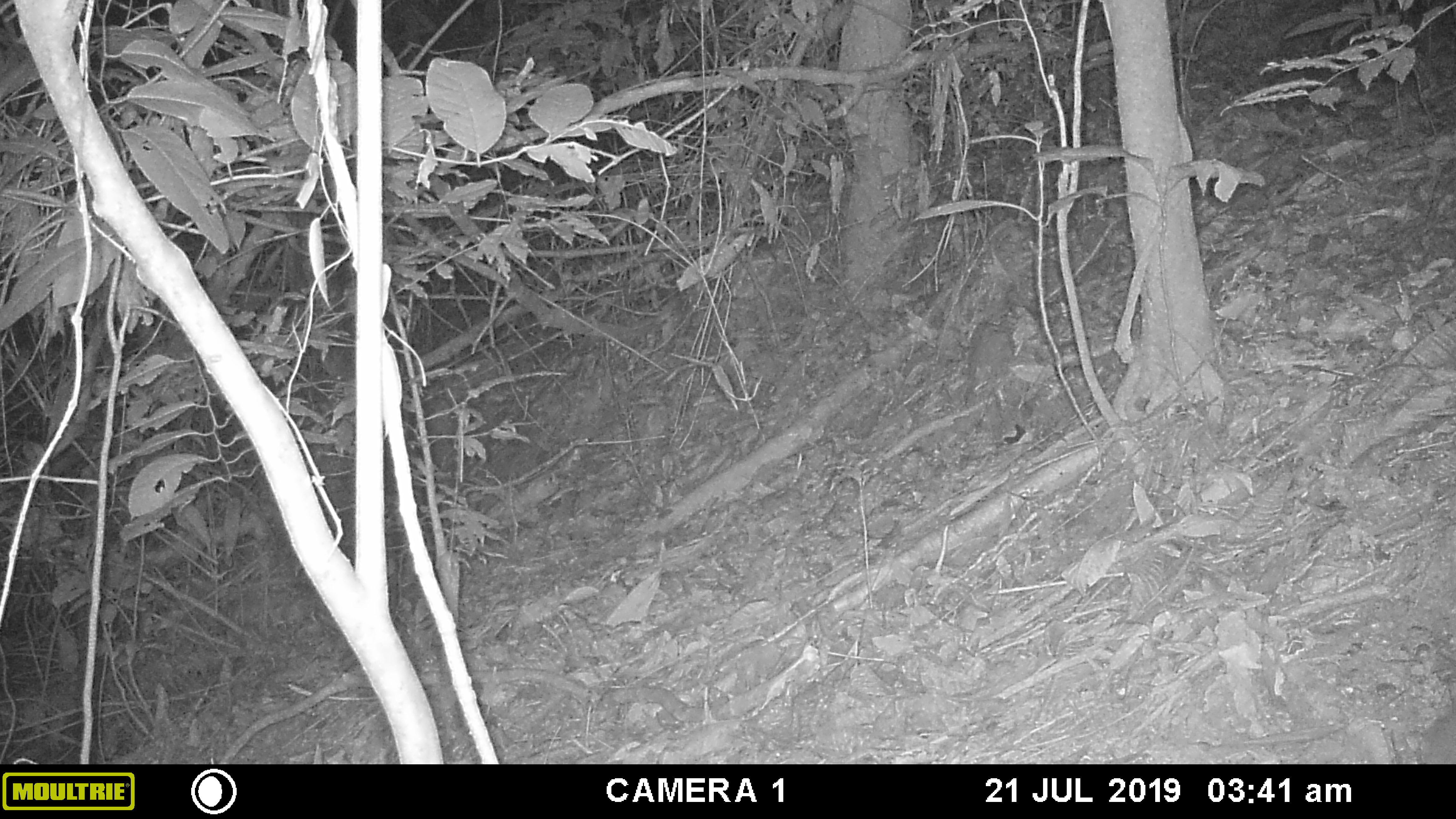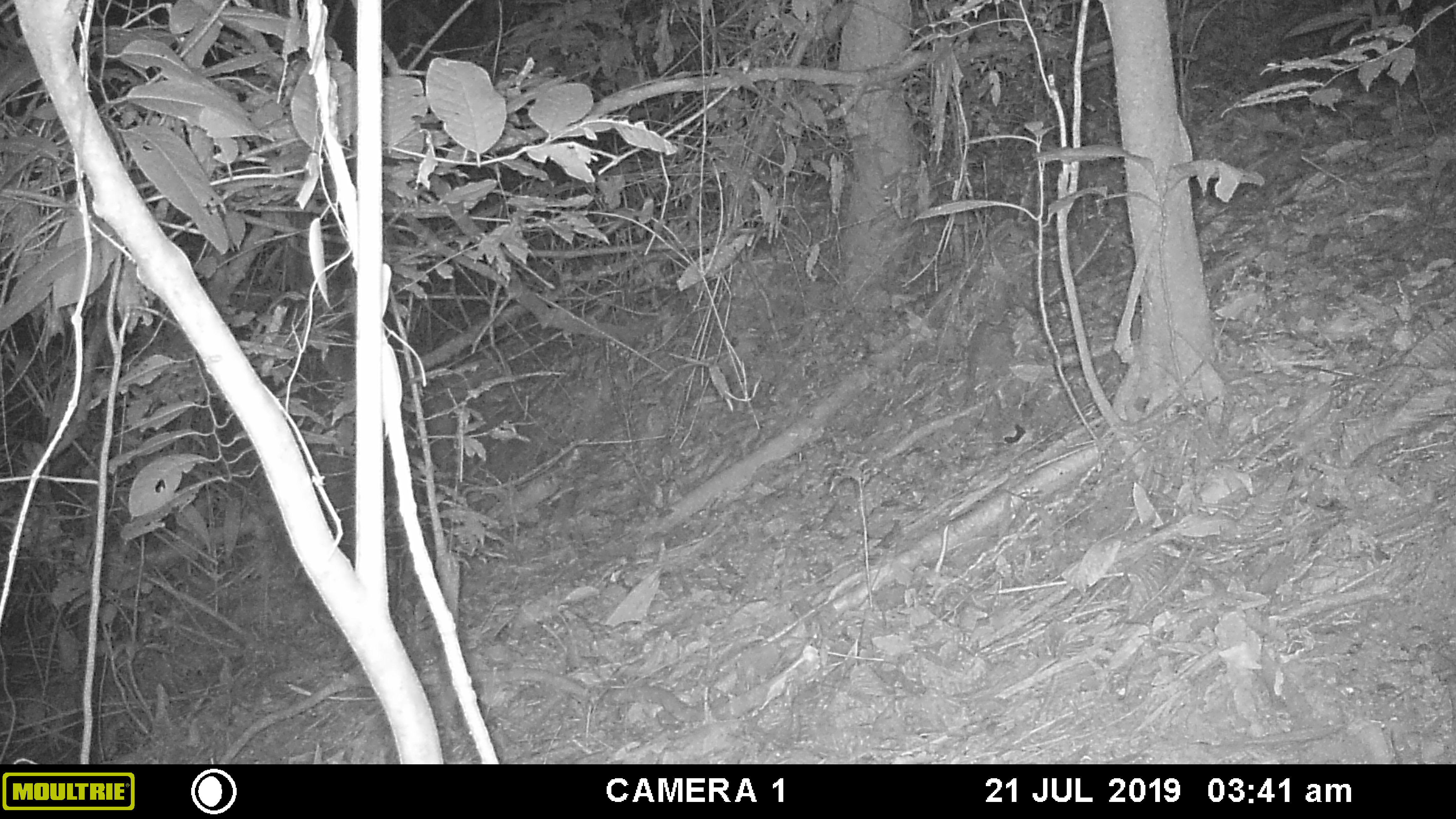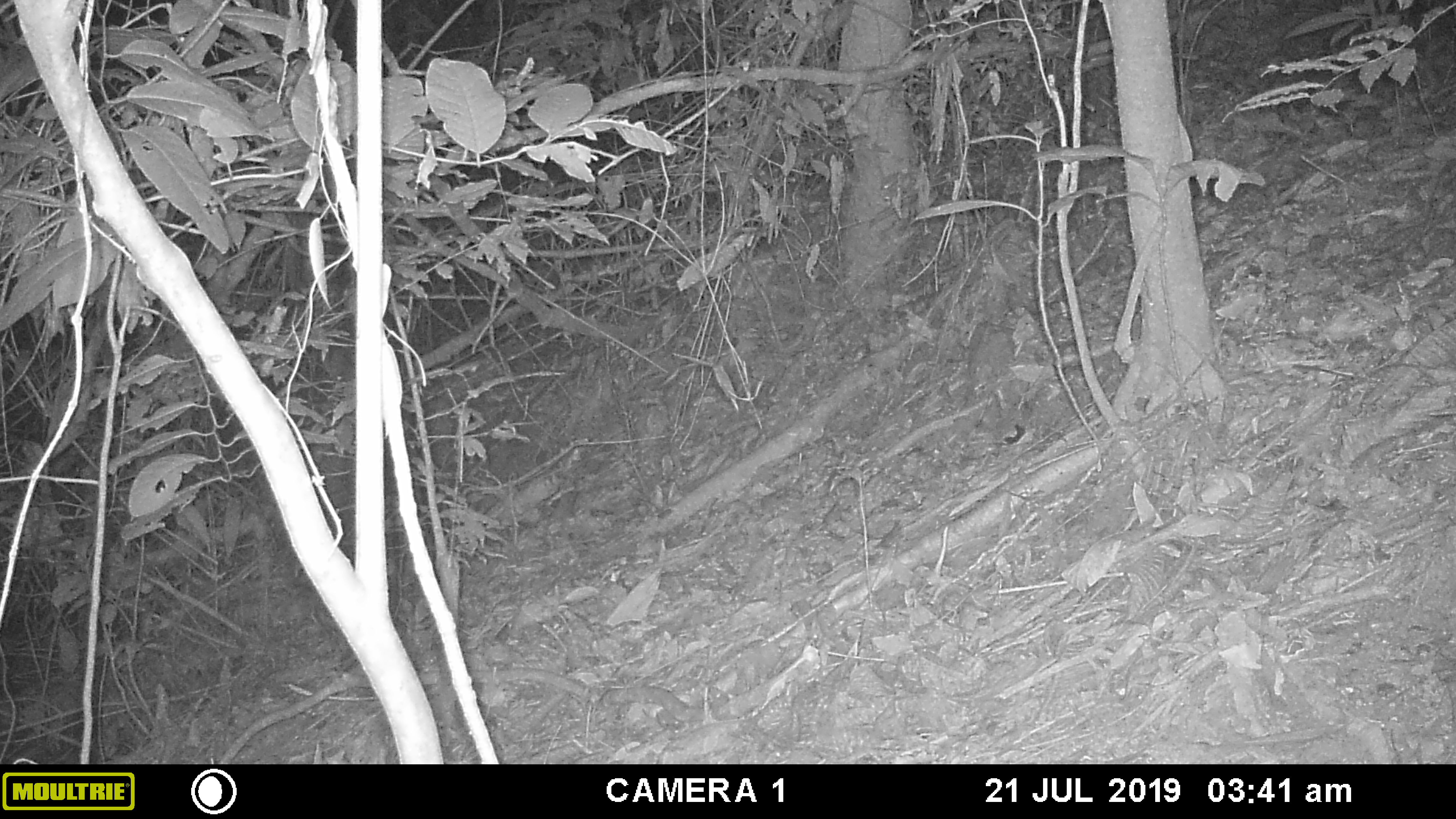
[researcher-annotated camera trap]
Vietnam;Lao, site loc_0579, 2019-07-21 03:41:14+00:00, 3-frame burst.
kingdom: Animalia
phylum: Chordata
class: Mammalia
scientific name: Mammalia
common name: mammal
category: unidentified small mammal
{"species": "unidentified small mammal (mammal) (Mammalia)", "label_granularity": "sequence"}